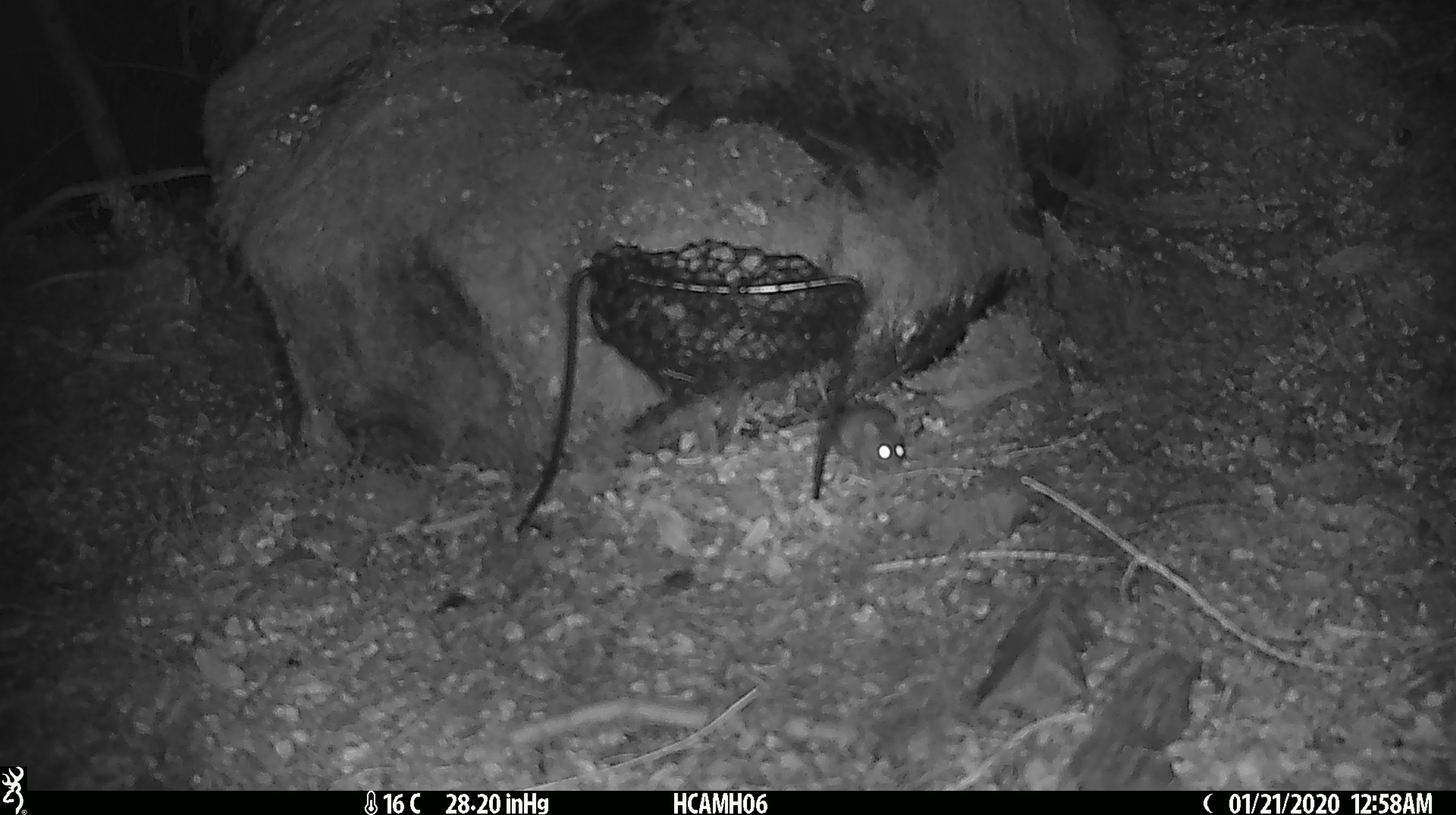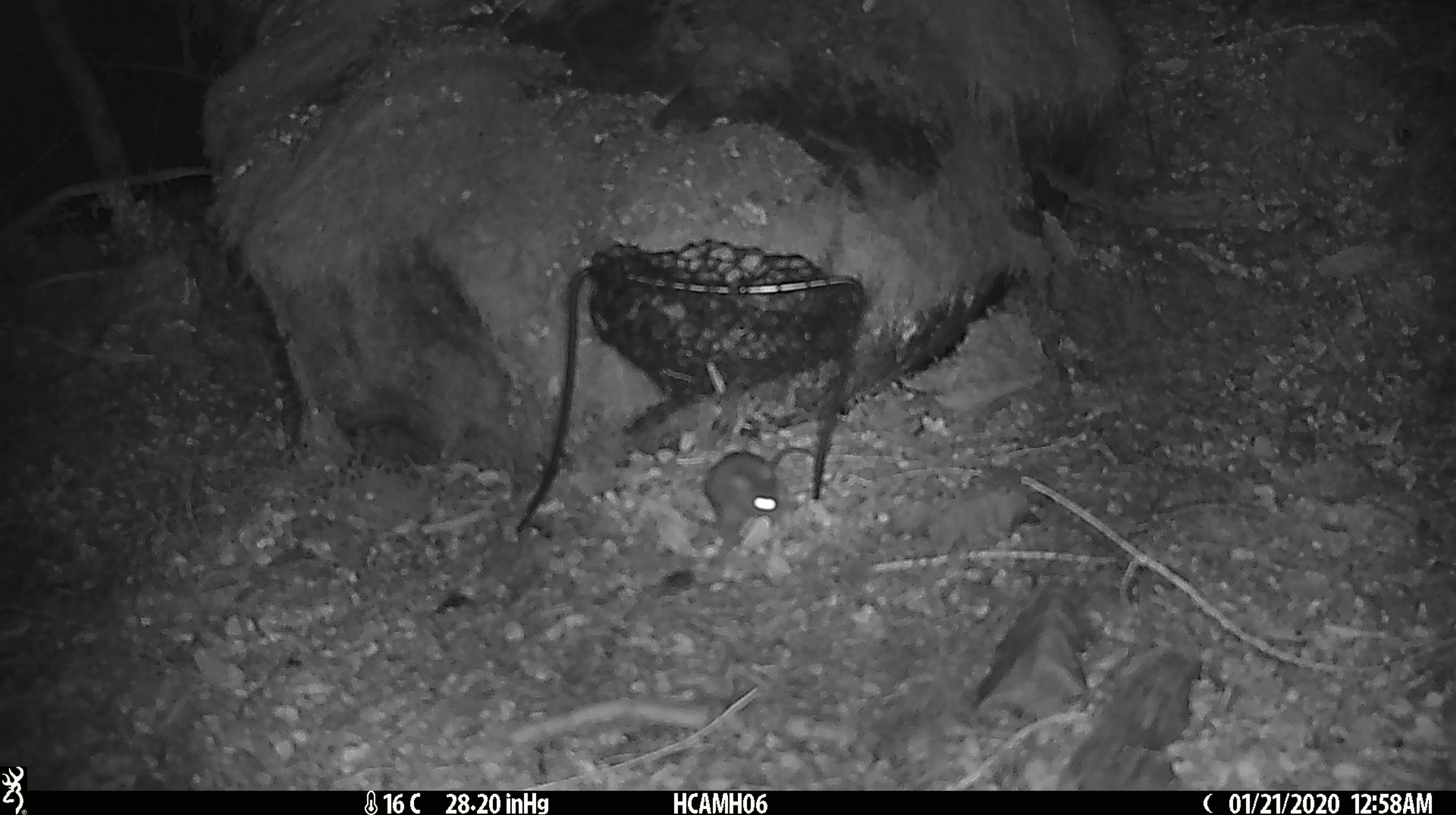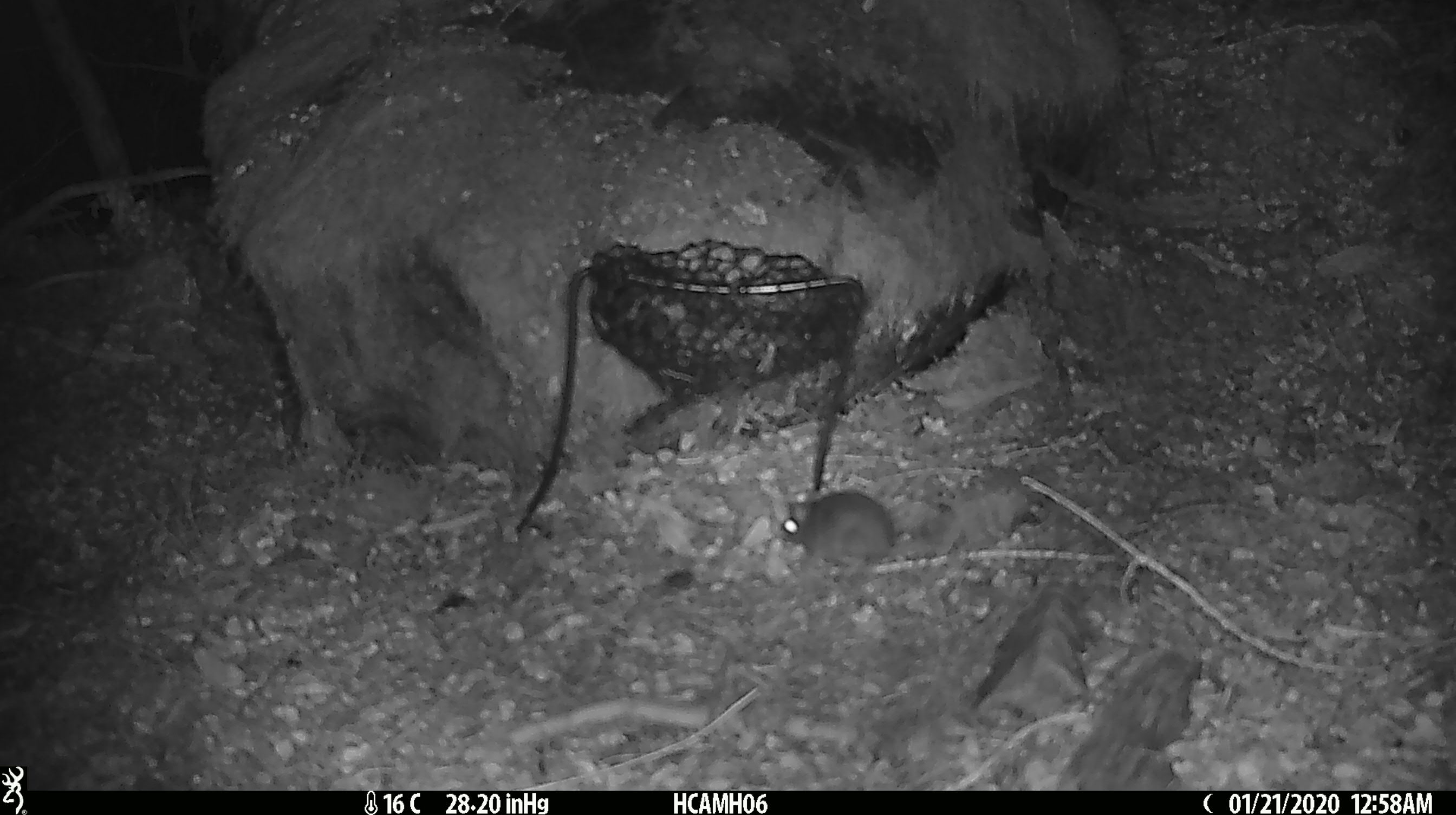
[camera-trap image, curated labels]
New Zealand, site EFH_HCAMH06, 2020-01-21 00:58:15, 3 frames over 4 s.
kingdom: Animalia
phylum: Chordata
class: Mammalia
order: Rodentia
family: Muridae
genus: Mus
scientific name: Mus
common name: mouse